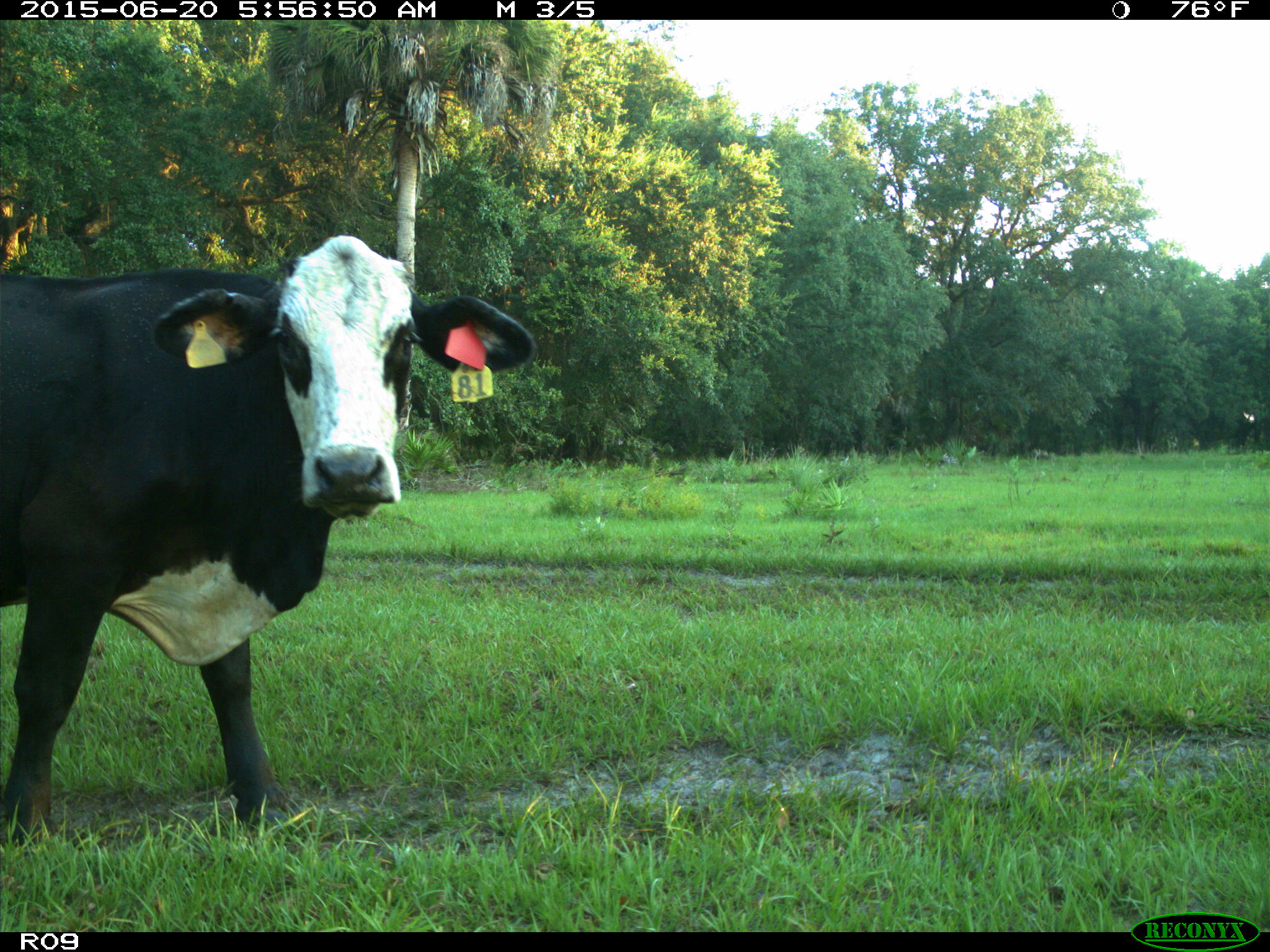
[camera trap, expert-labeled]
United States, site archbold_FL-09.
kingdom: Animalia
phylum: Chordata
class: Mammalia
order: Artiodactyla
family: Bovidae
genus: Bos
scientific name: Bos taurus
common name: domestic cow